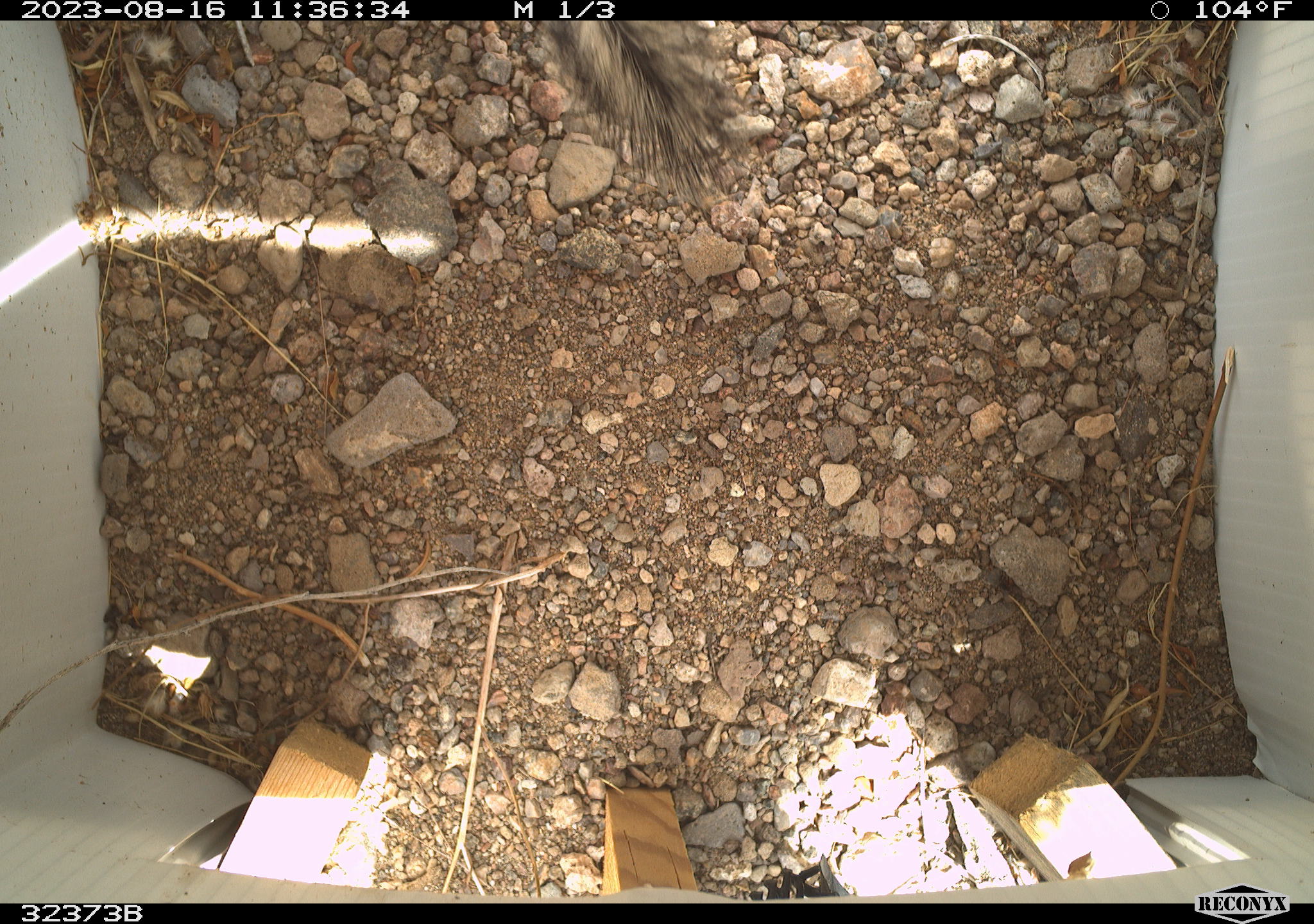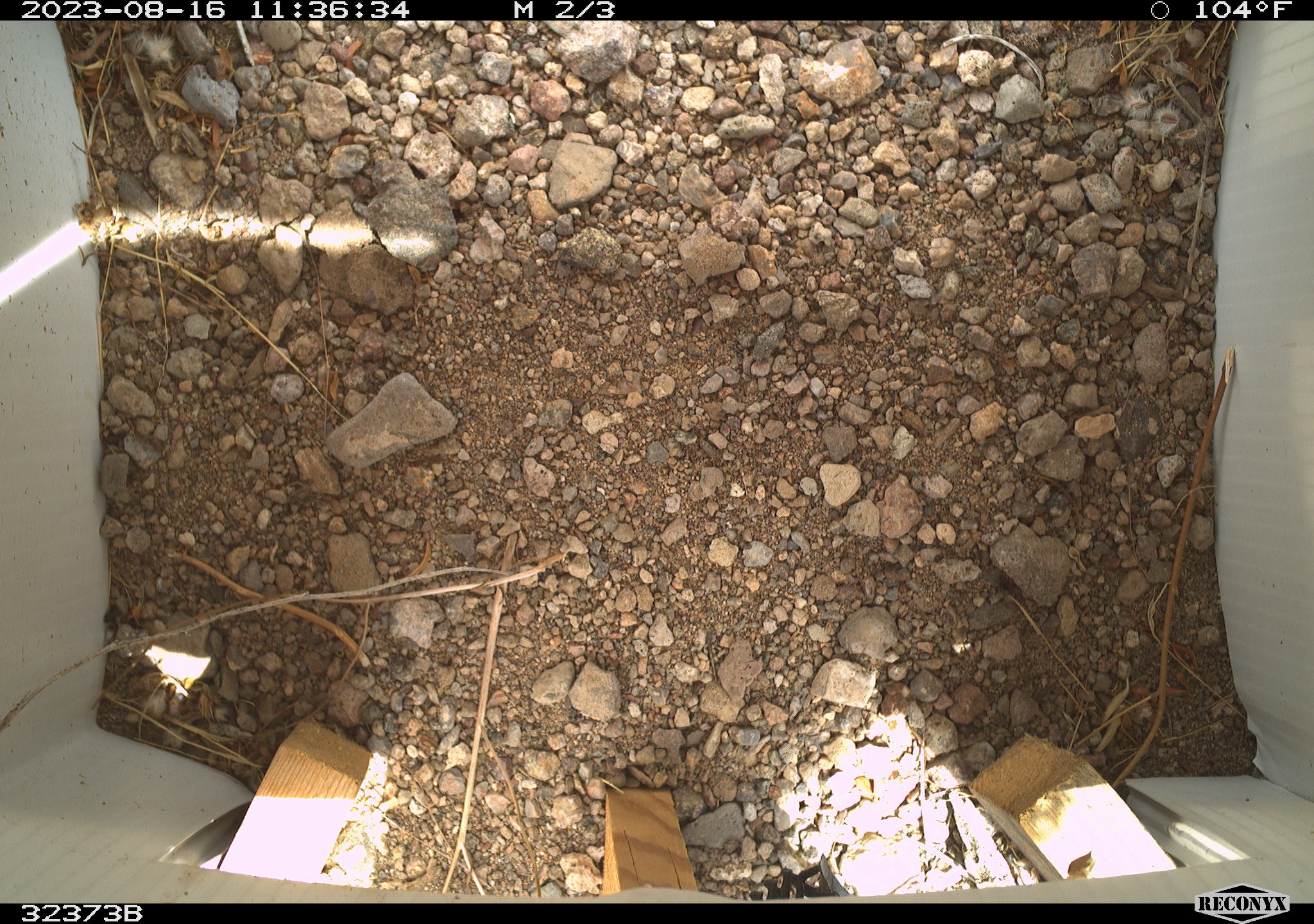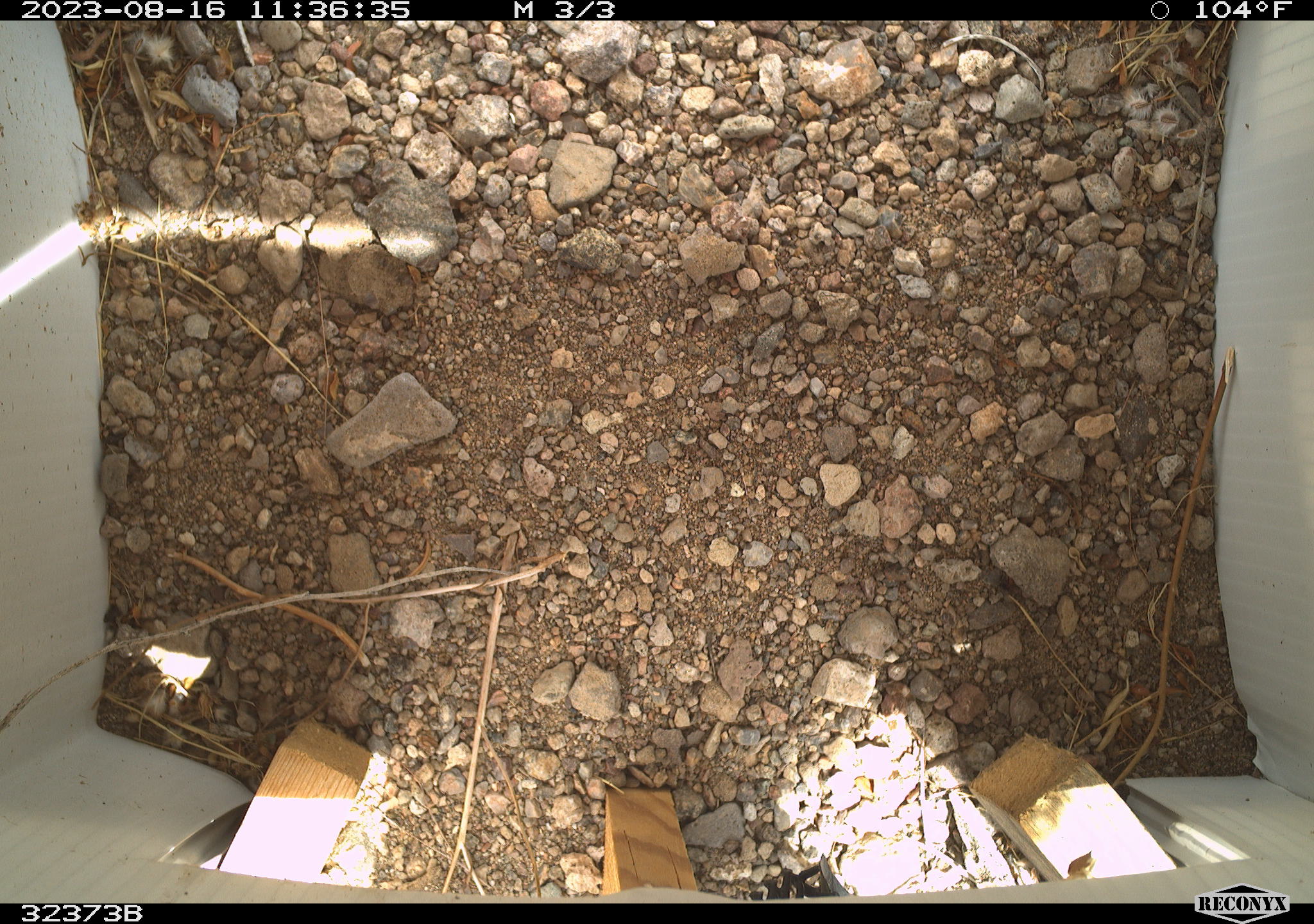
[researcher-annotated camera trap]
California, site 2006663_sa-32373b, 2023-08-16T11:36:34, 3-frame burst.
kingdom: Animalia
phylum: Chordata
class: Mammalia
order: Rodentia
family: Sciuridae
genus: Ammospermophilus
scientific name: Ammospermophilus leucurus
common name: white-tailed antelope squirrel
White-tailed antelope squirrel (Ammospermophilus leucurus).